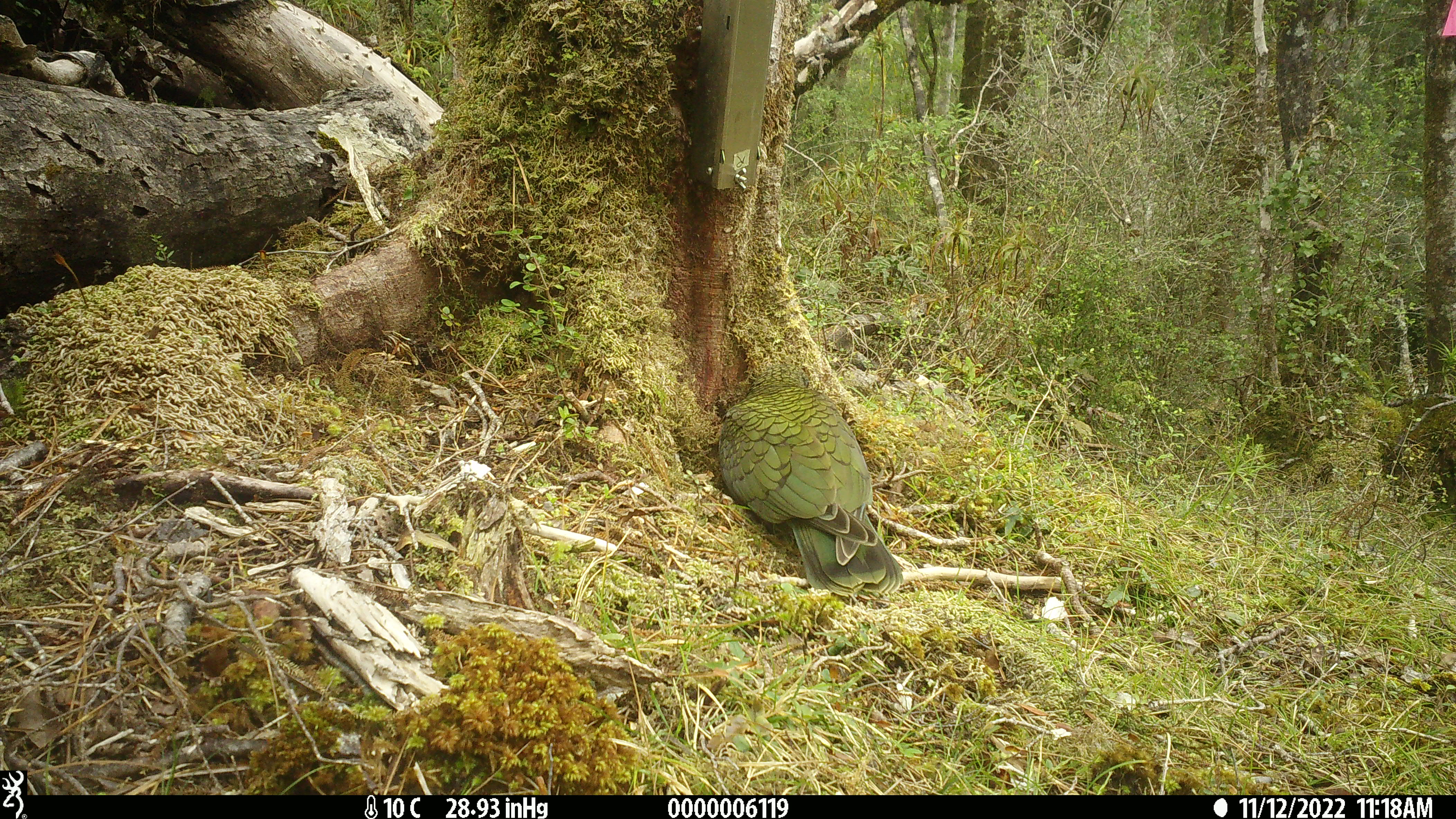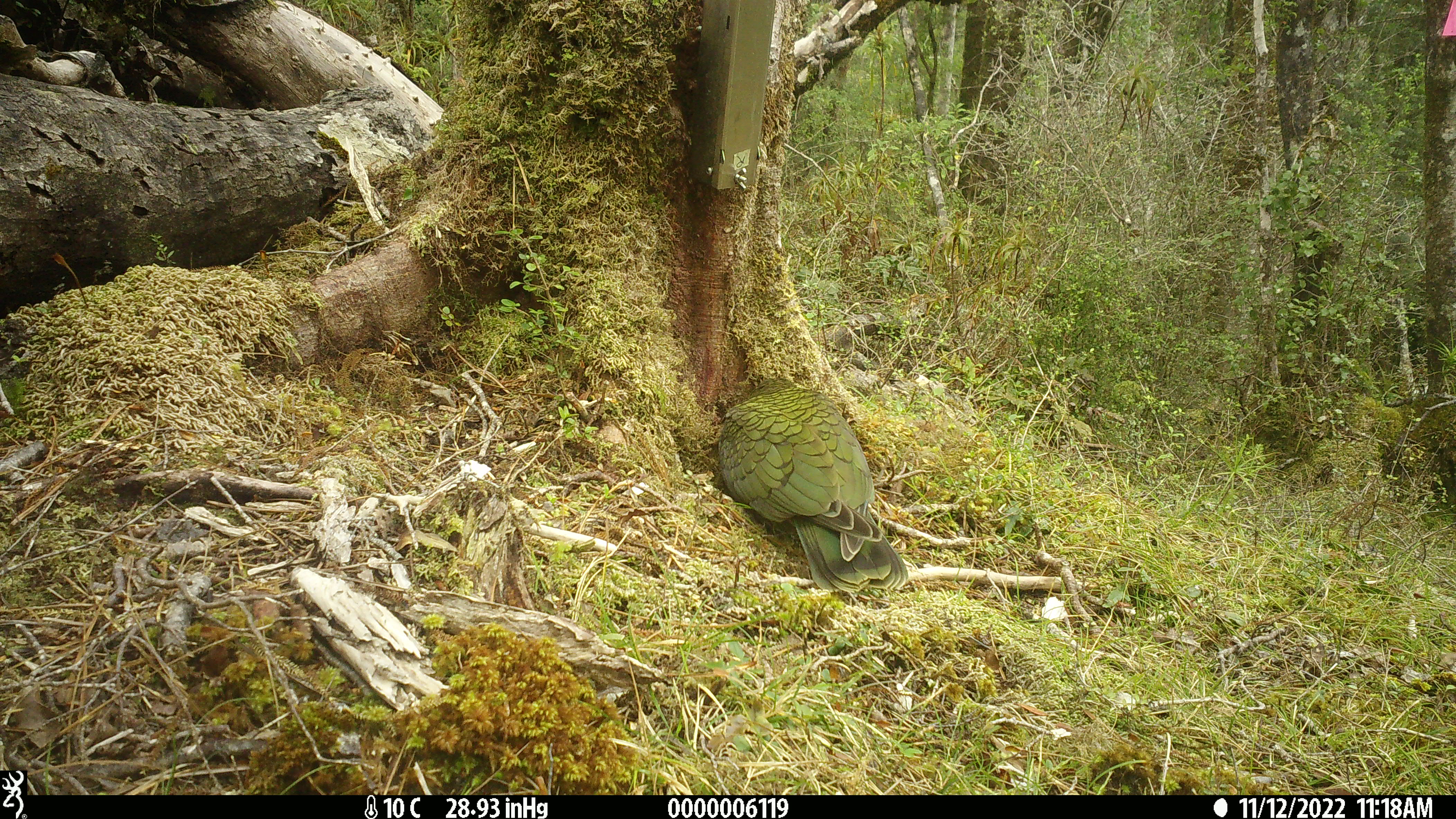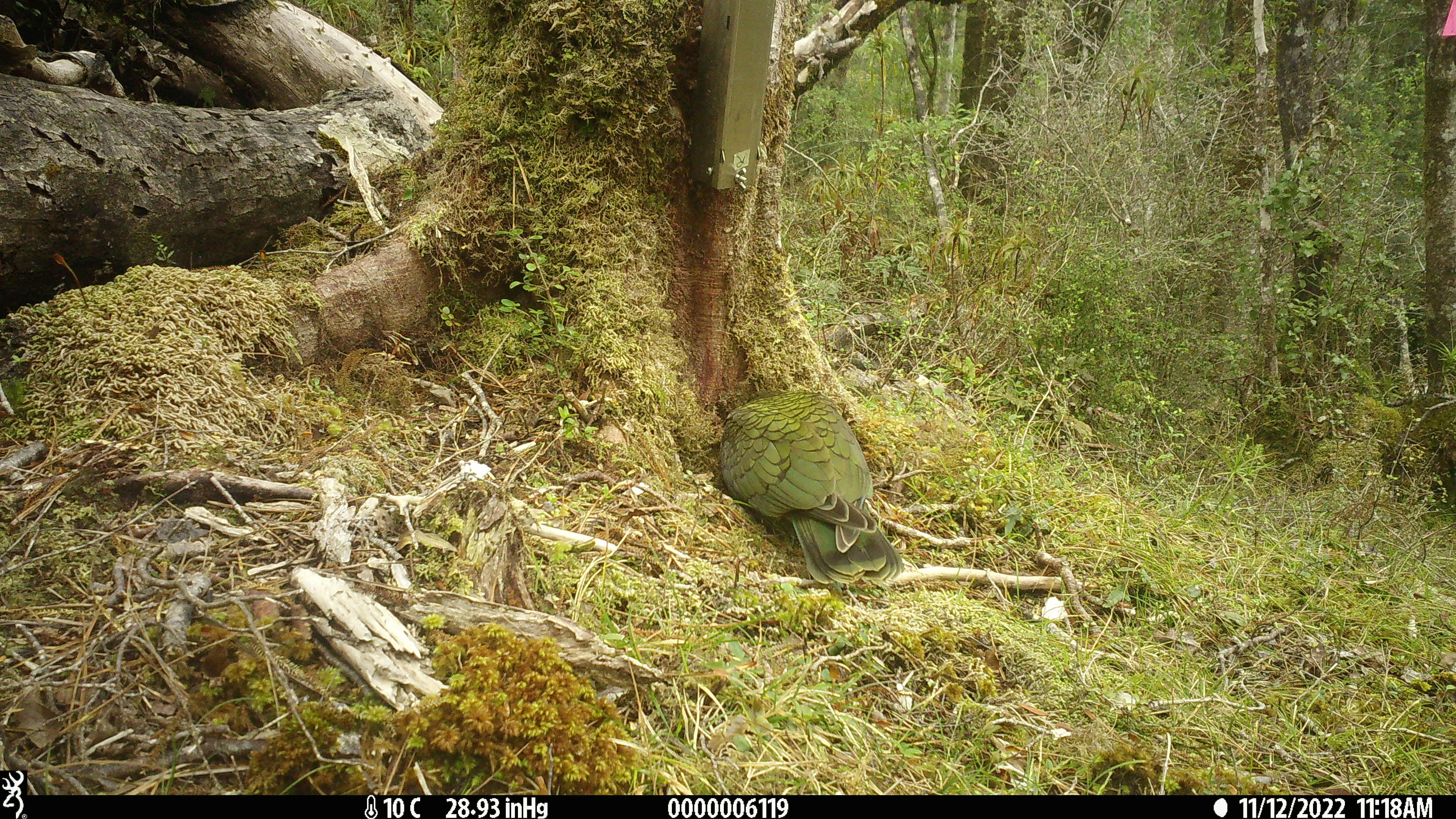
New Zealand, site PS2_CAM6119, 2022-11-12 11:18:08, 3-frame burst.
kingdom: Animalia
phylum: Chordata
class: Aves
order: Psittaciformes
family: Strigopidae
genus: Nestor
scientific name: Nestor notabilis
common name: kea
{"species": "kea (Nestor notabilis)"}